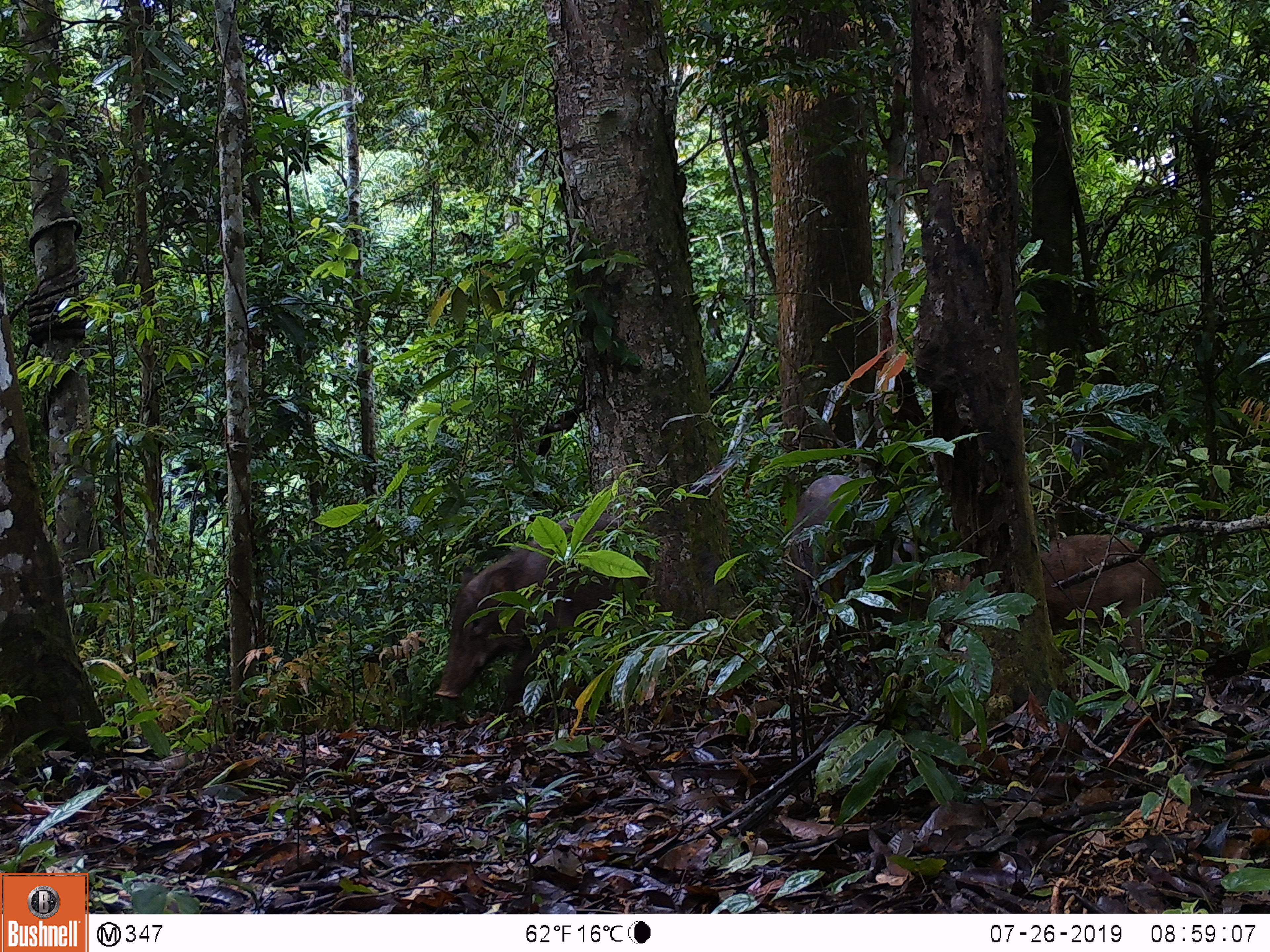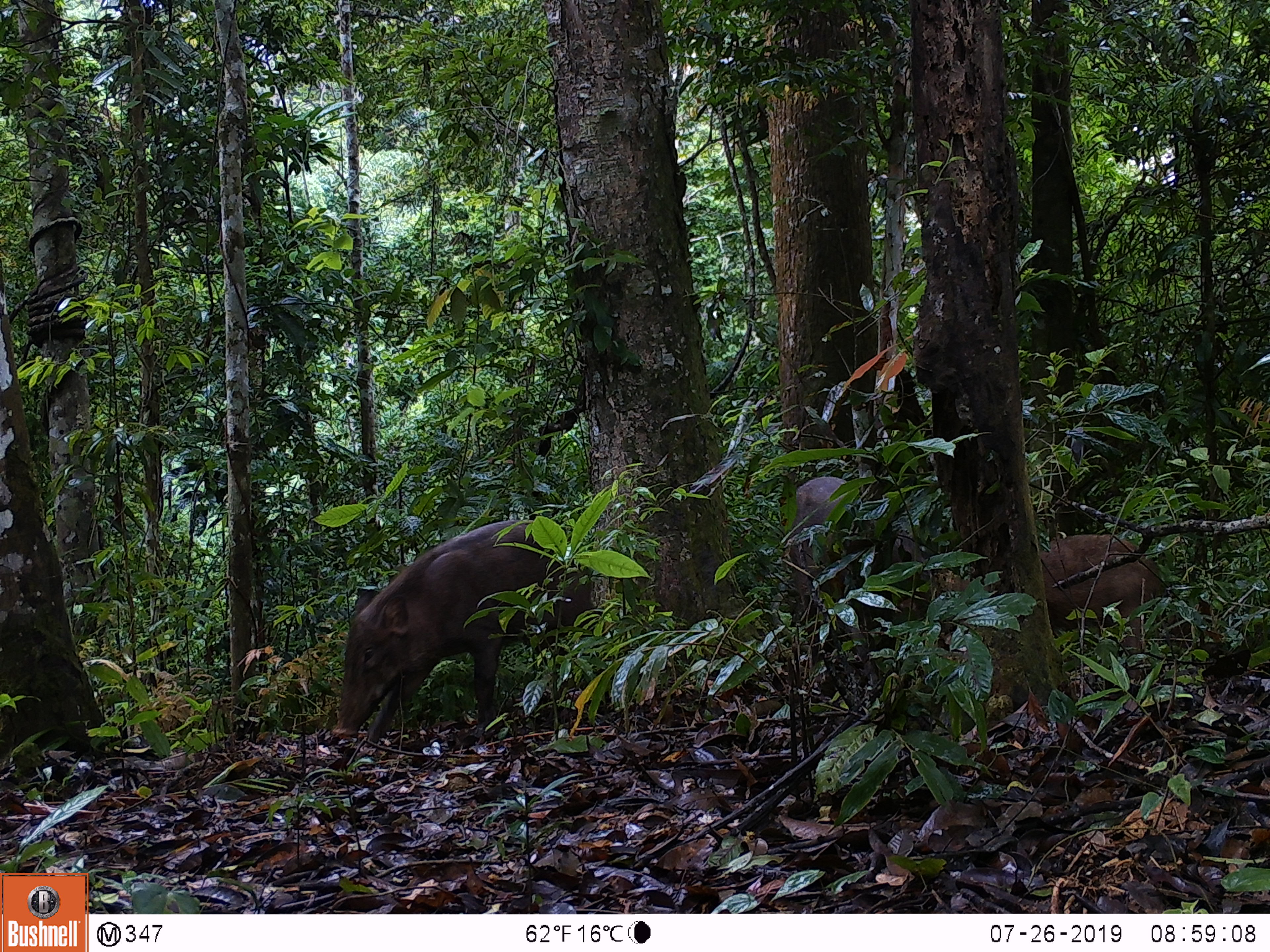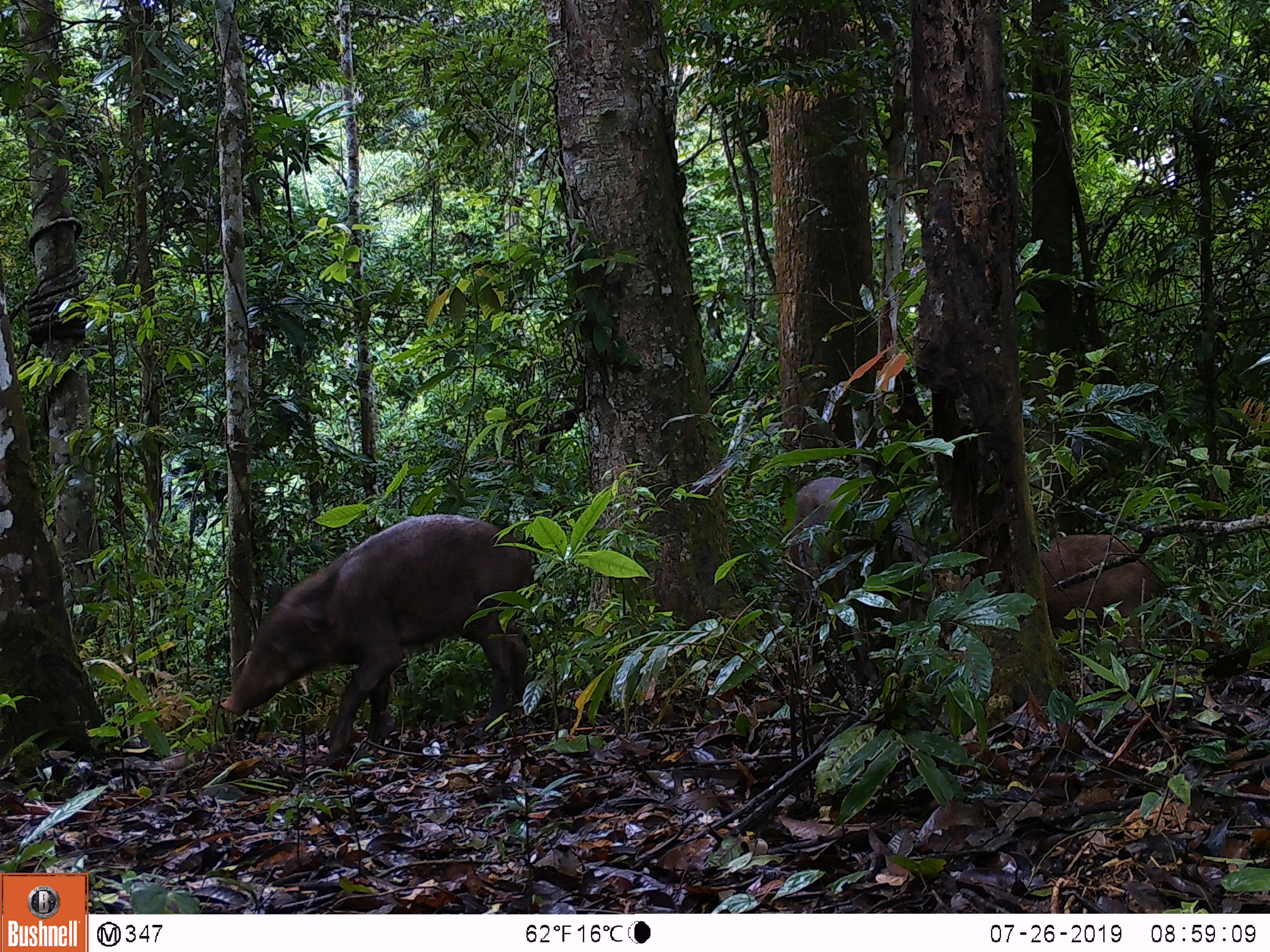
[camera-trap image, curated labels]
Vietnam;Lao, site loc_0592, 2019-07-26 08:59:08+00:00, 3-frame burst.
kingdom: Animalia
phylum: Chordata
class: Mammalia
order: Artiodactyla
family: Suidae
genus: Sus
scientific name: Sus scrofa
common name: eurasian wild pig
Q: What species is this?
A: Eurasian wild pig (Sus scrofa).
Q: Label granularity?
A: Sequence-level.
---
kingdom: Animalia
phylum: Chordata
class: Aves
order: Galliformes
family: Phasianidae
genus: Polyplectron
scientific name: Polyplectron bicalcaratum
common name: gray peacock-pheasant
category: grey peacock pheasant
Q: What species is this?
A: Grey peacock pheasant (gray peacock-pheasant) (Polyplectron bicalcaratum).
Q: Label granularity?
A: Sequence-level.